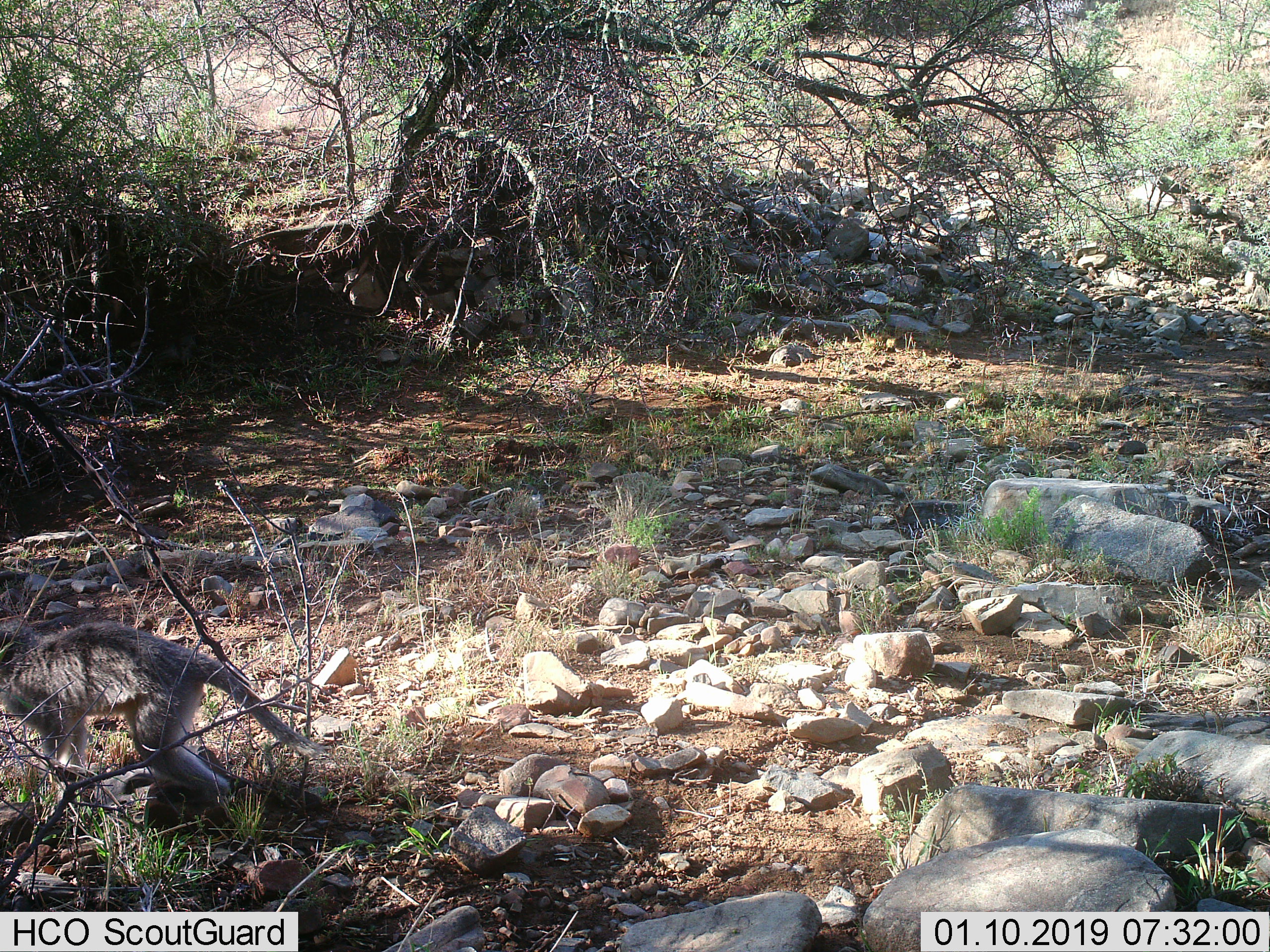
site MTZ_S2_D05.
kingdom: Animalia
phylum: Chordata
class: Mammalia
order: Primates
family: Cercopithecidae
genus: Chlorocebus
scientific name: Chlorocebus pygerythrus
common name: vervet monkey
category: monkeyvervet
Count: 1.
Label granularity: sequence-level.